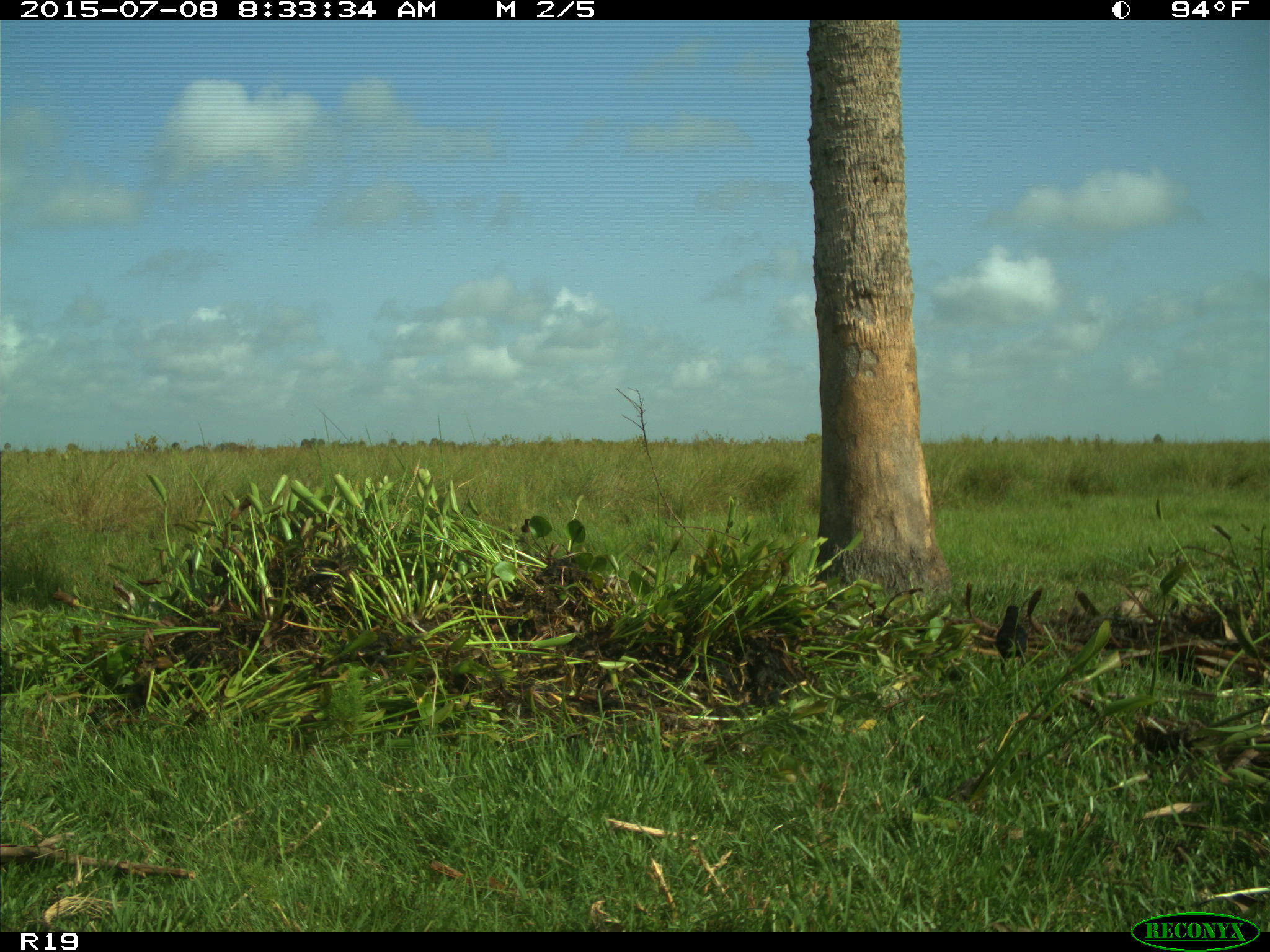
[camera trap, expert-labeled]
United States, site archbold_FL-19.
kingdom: Animalia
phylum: Chordata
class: Aves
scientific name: Aves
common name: birds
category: unidentified bird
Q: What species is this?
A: Unidentified bird (birds) (Aves).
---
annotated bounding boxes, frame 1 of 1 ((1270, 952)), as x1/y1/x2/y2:
animal: 520/519/530/540